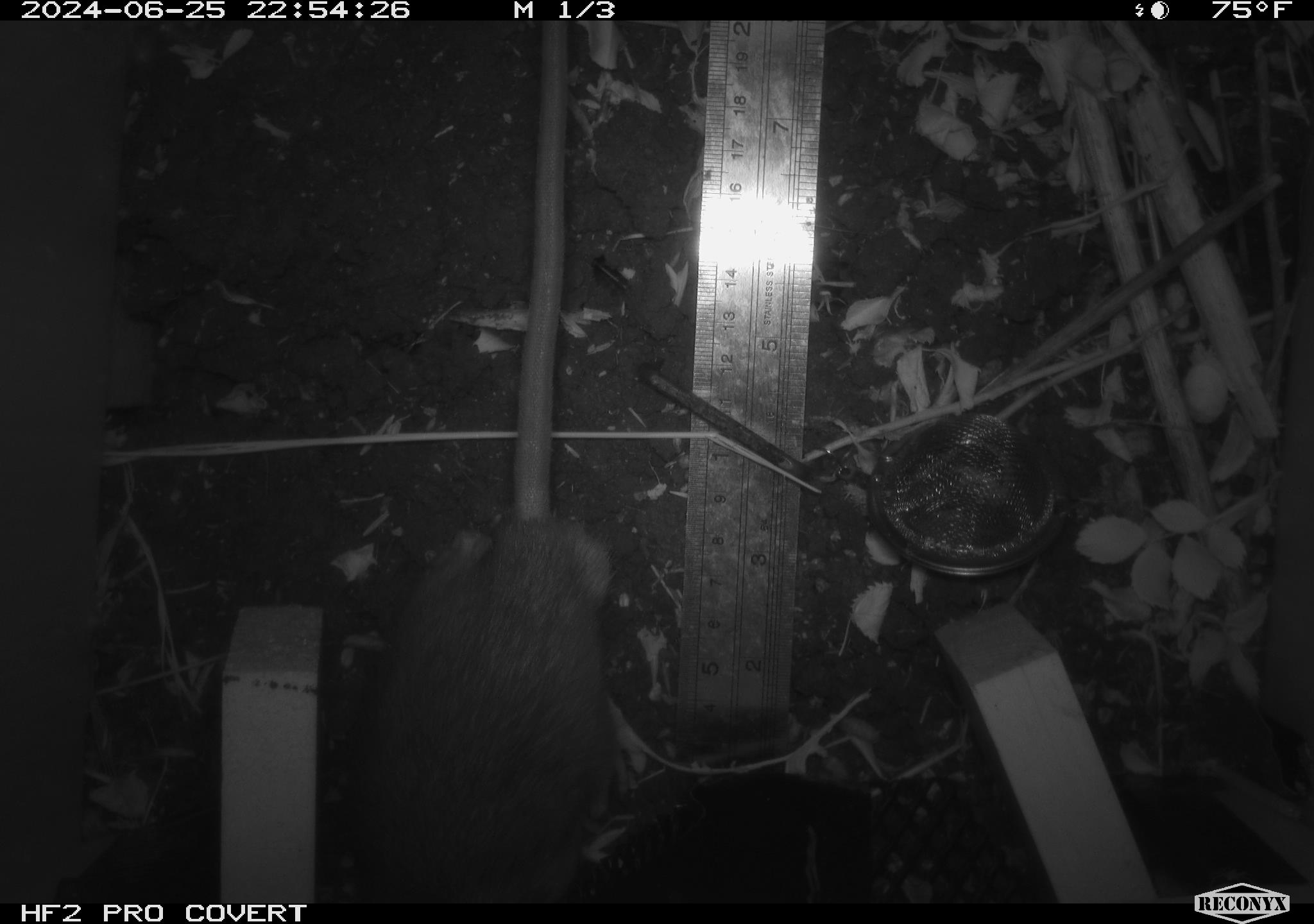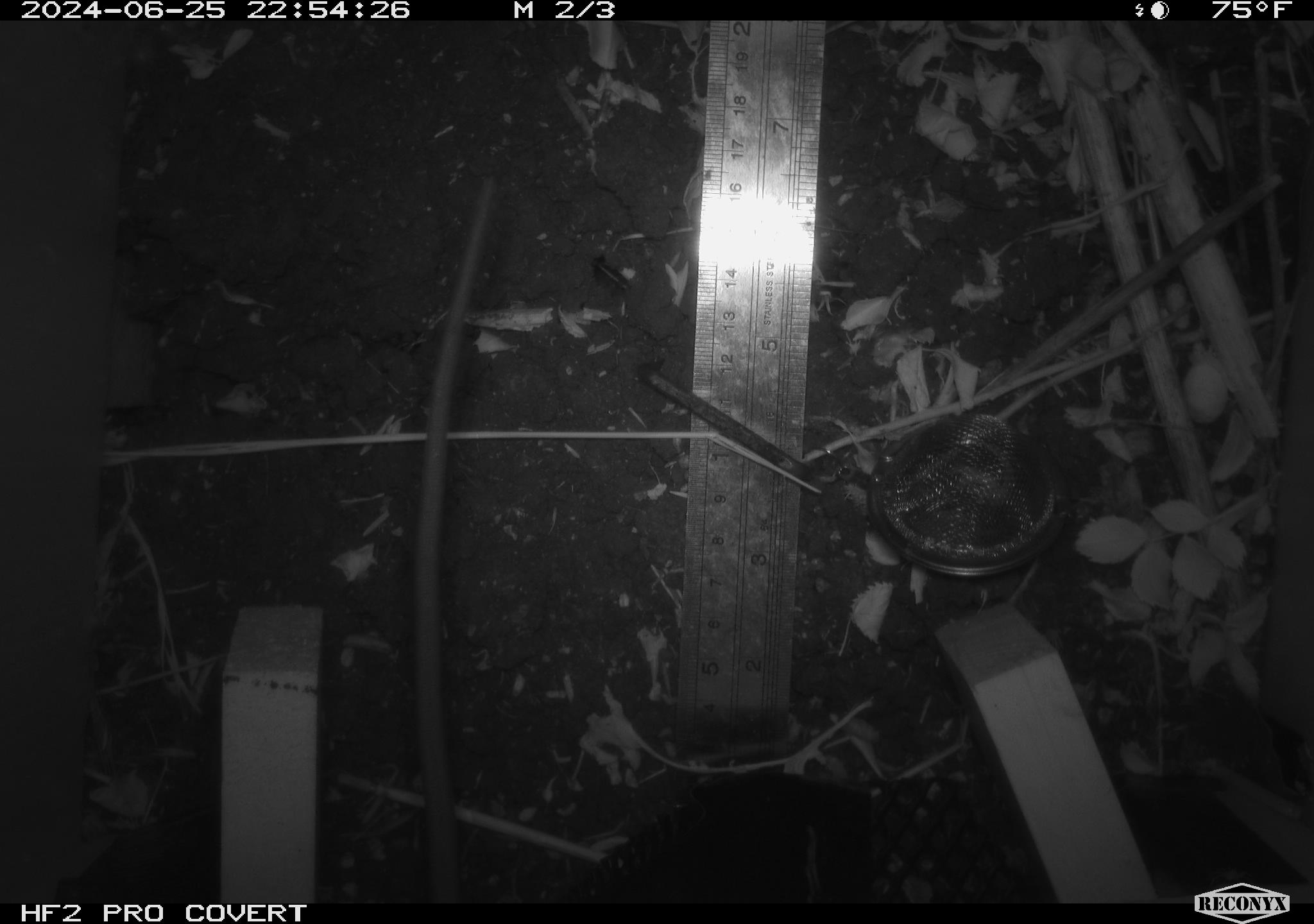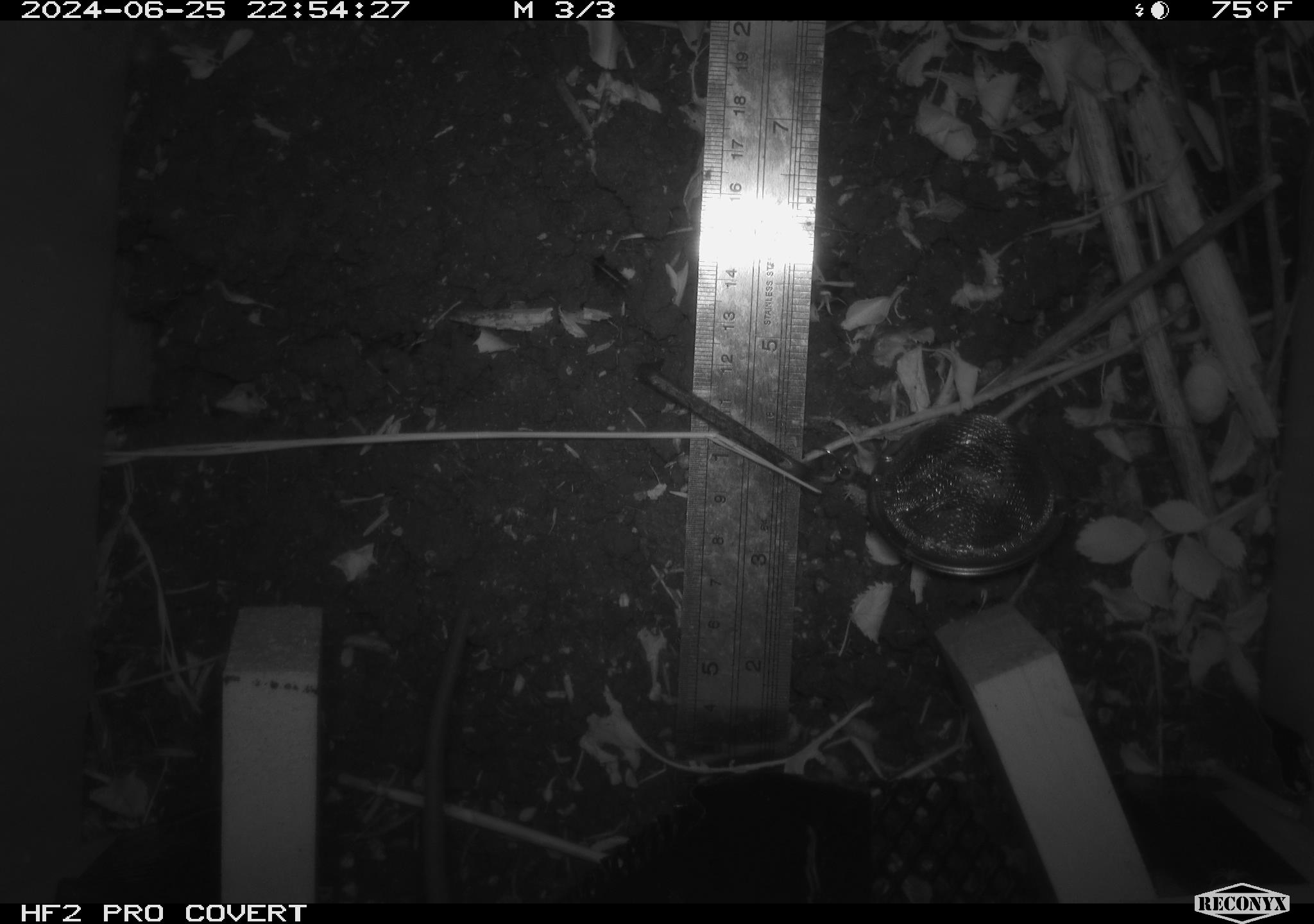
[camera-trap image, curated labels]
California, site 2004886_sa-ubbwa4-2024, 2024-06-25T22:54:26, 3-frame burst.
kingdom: Animalia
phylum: Chordata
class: Mammalia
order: Rodentia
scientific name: Rodentia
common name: woodrat or rat or mouse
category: woodrat or rat or mouse species